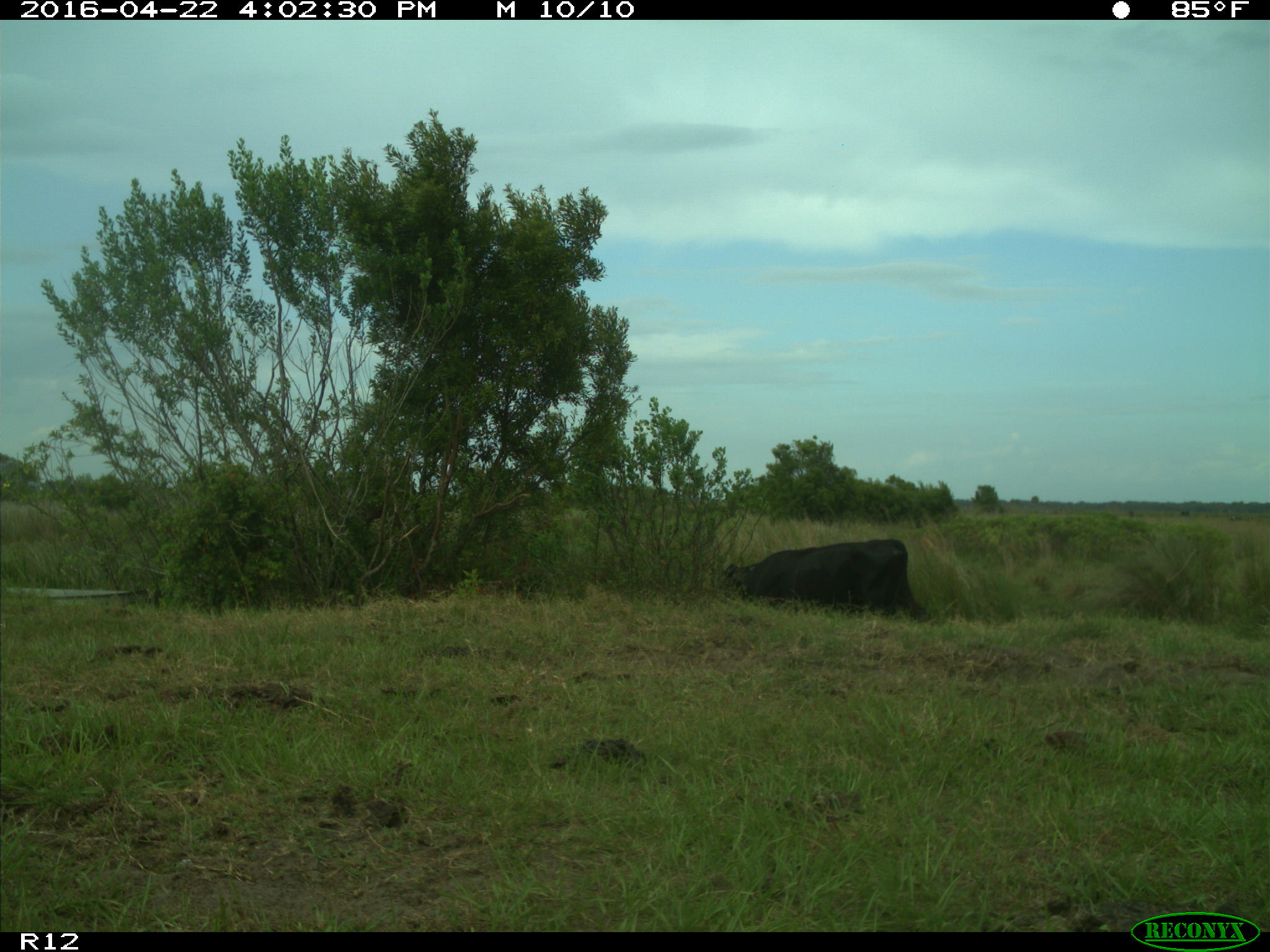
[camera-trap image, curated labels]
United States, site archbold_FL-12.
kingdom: Animalia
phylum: Chordata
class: Mammalia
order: Artiodactyla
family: Bovidae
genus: Bos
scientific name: Bos taurus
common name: domestic cow